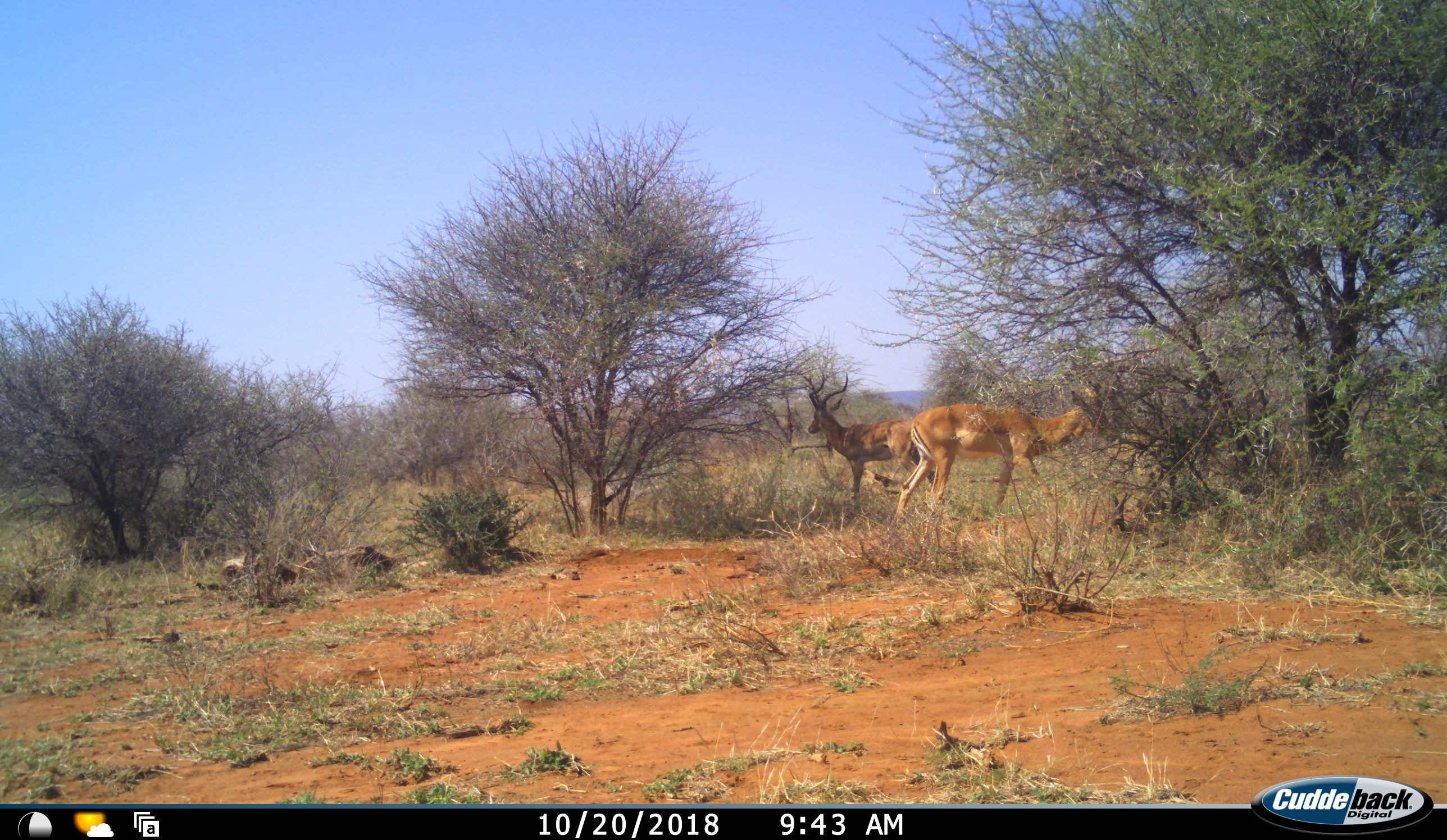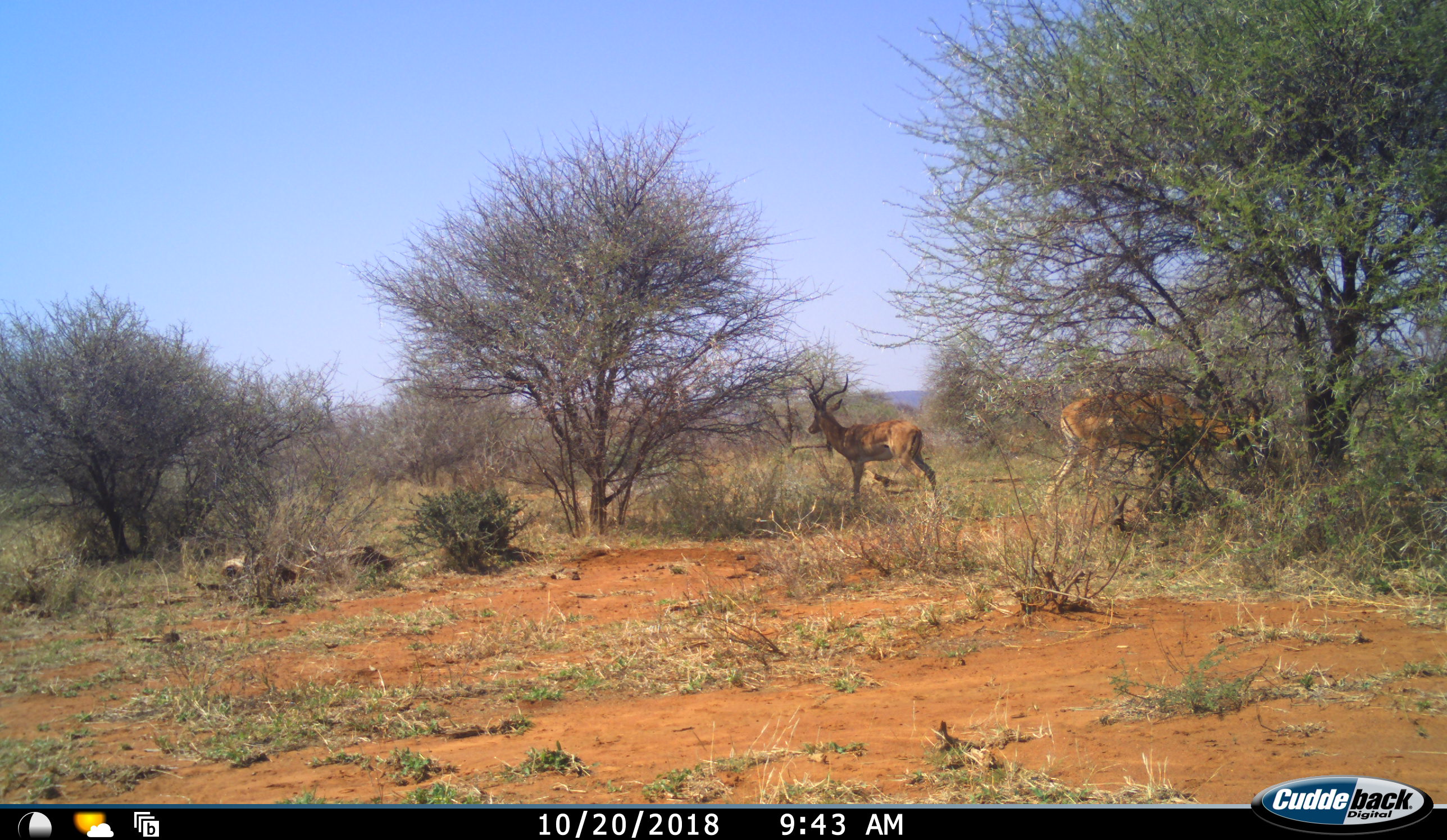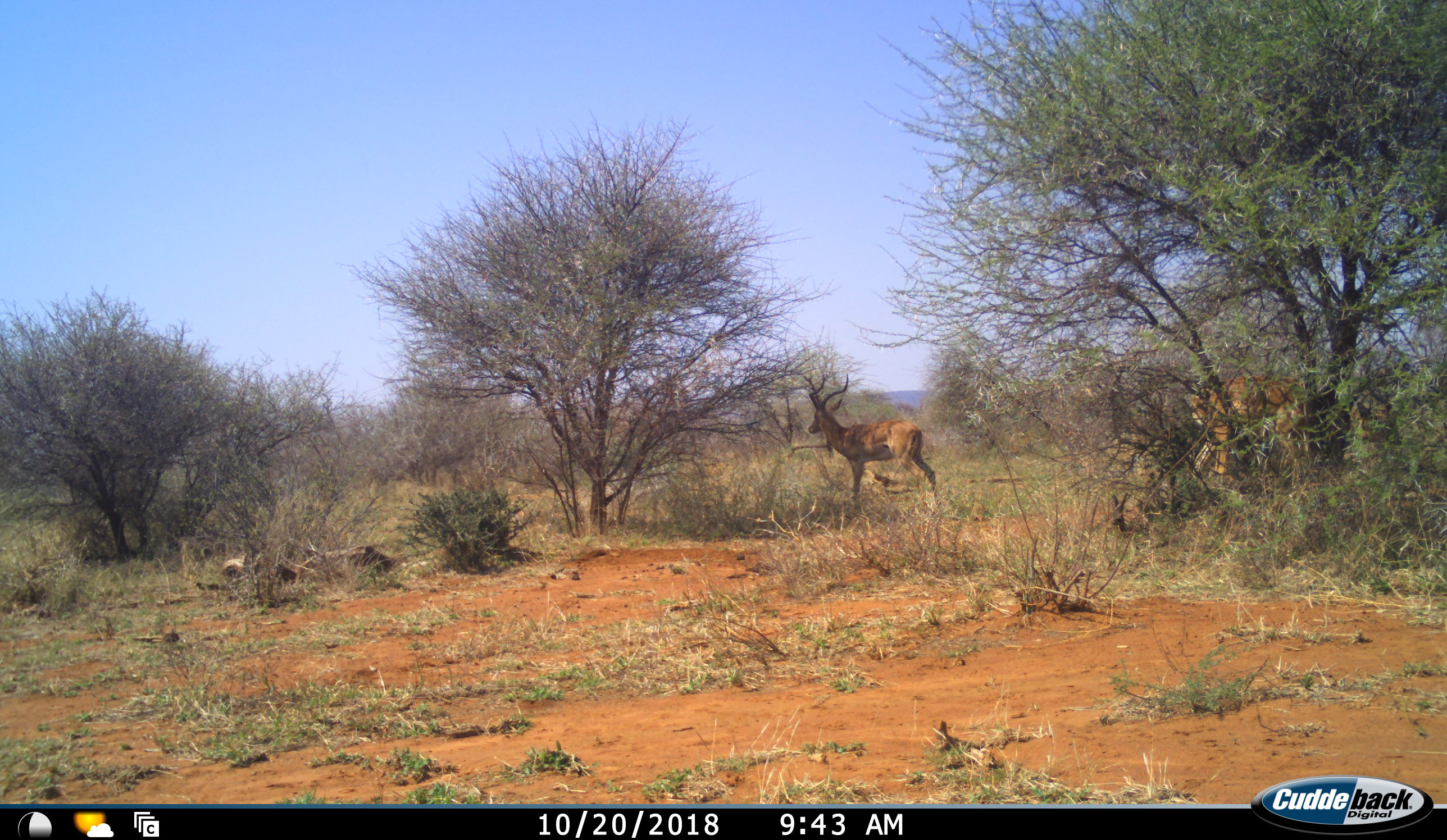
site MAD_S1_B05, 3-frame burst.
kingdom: Animalia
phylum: Chordata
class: Mammalia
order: Artiodactyla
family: Bovidae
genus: Aepyceros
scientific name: Aepyceros melampus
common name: impala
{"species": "impala (Aepyceros melampus)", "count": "2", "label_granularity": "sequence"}